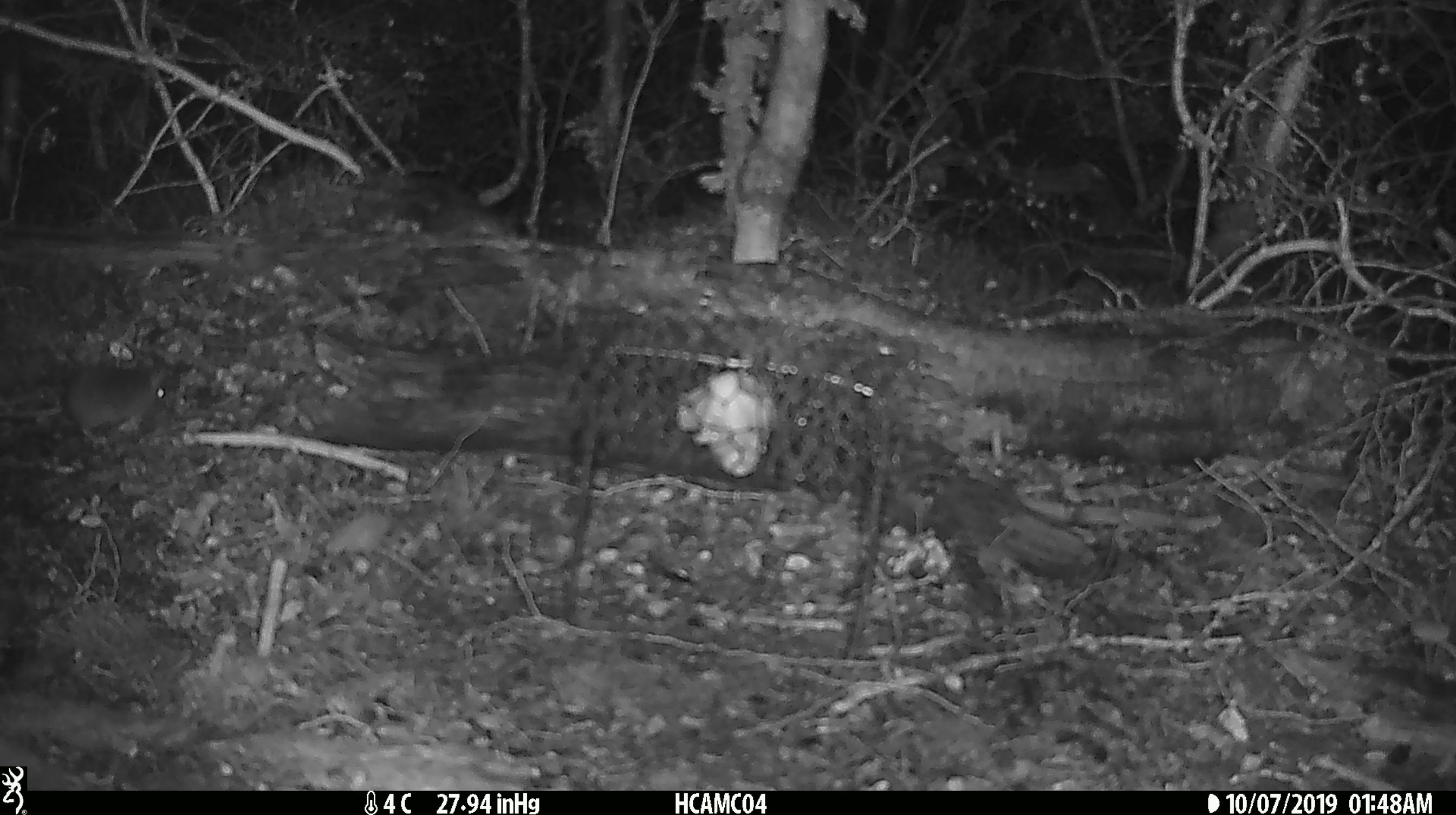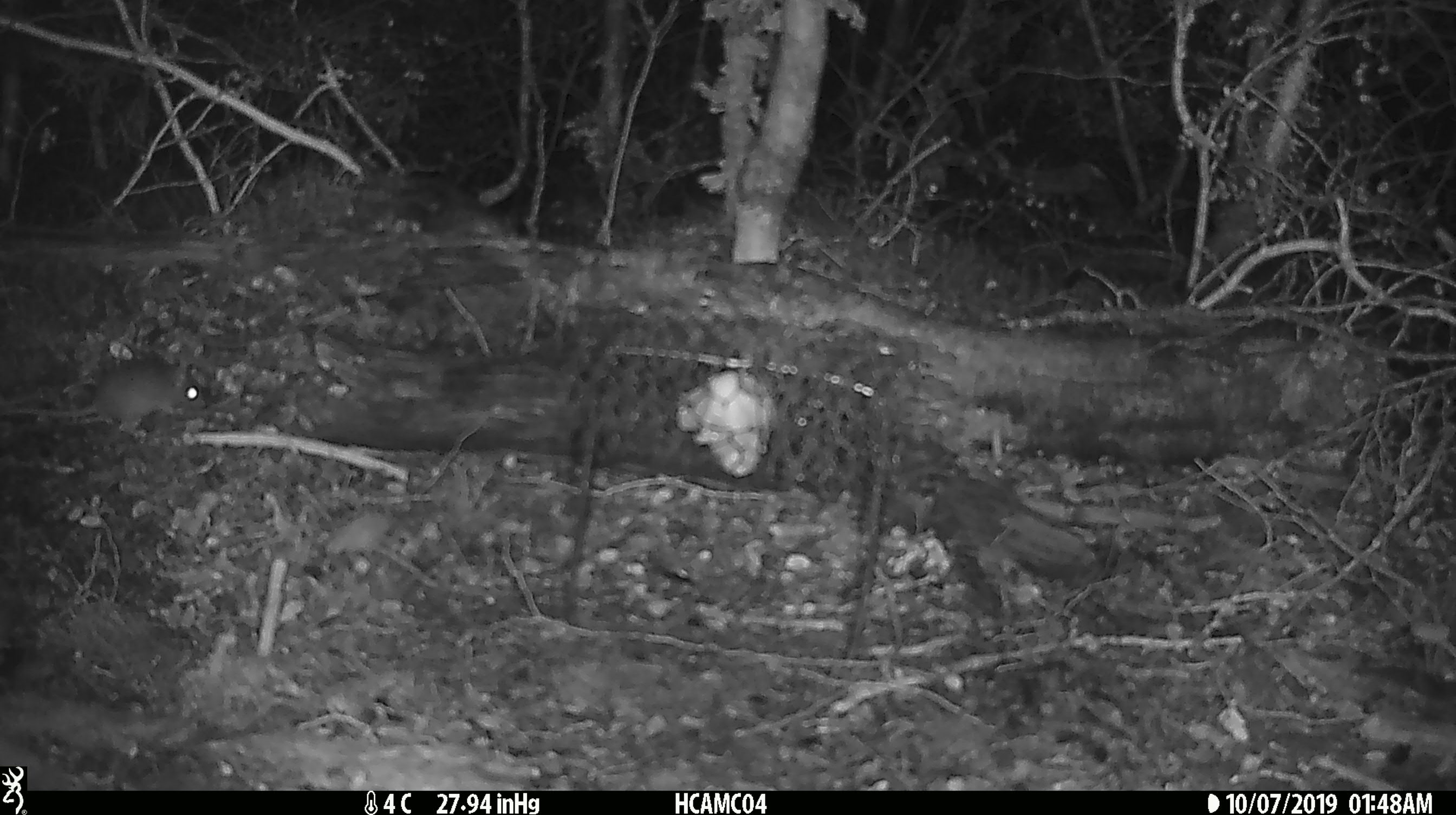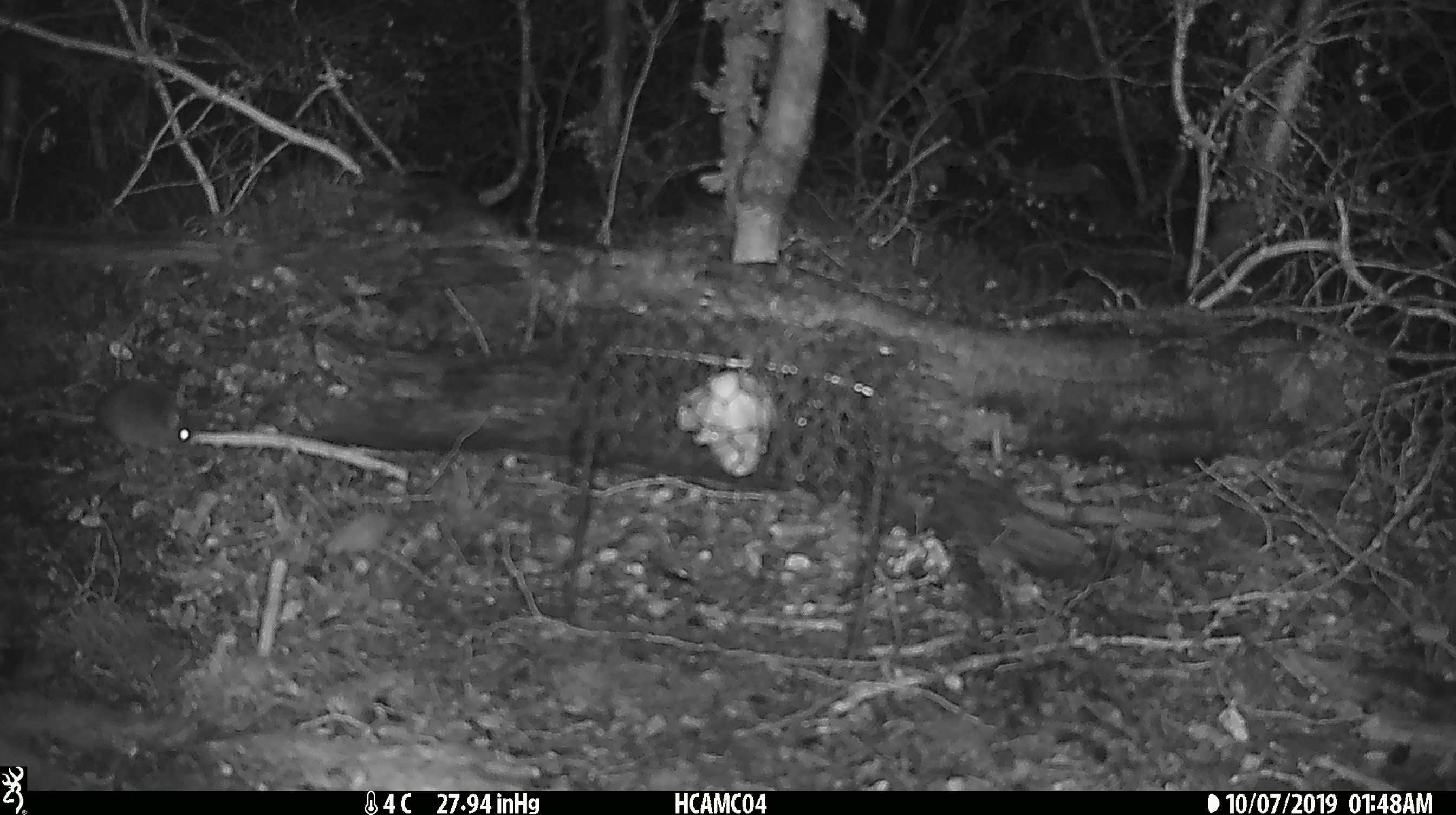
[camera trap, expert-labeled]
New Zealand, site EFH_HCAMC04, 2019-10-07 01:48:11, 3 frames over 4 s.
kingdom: Animalia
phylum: Chordata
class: Mammalia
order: Rodentia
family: Muridae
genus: Mus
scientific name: Mus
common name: mouse